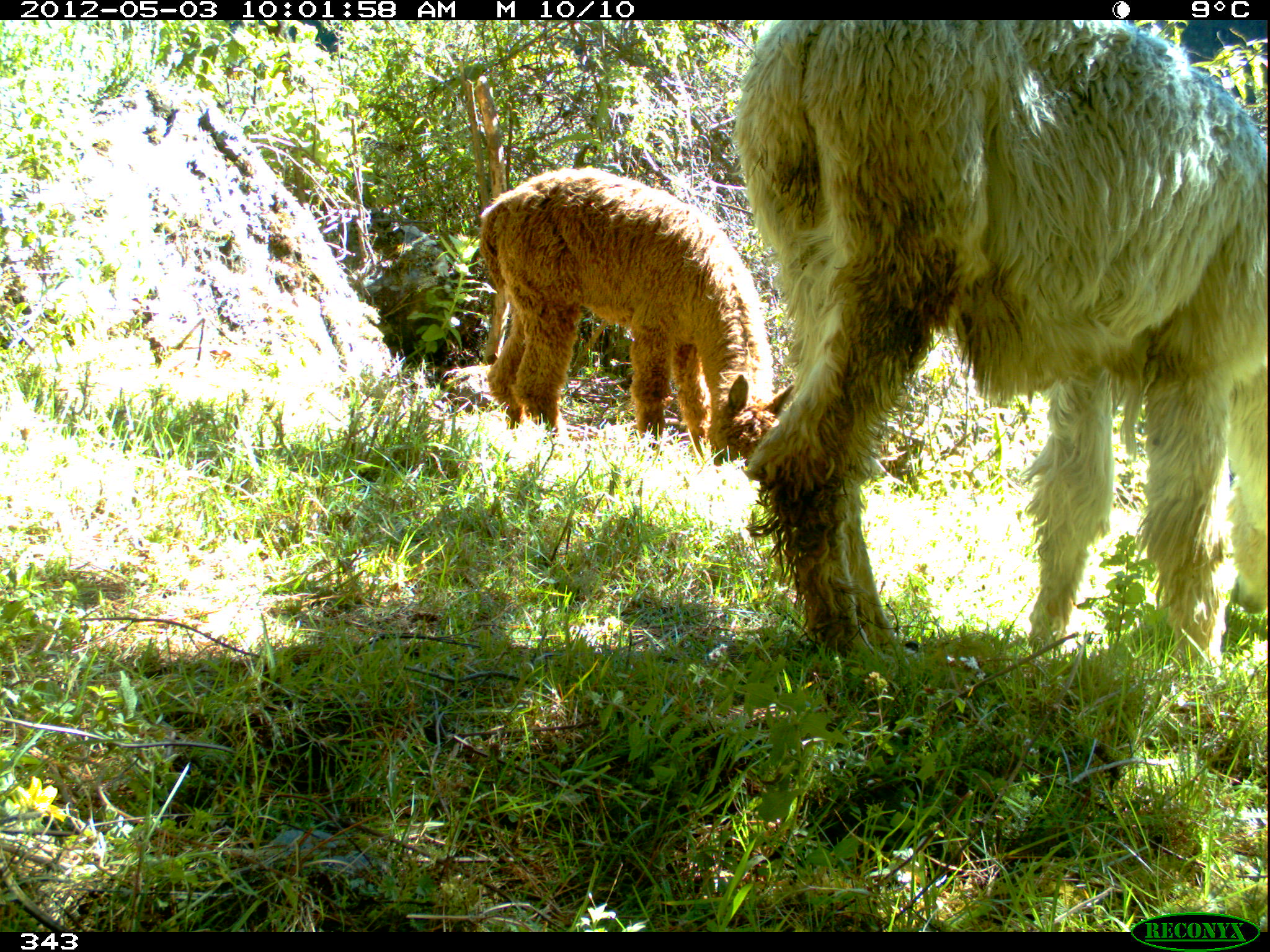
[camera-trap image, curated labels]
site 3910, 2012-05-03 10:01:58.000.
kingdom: Animalia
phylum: Chordata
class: Mammalia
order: Artiodactyla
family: Camelidae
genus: Vicugna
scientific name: Vicugna pacos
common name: alpaca